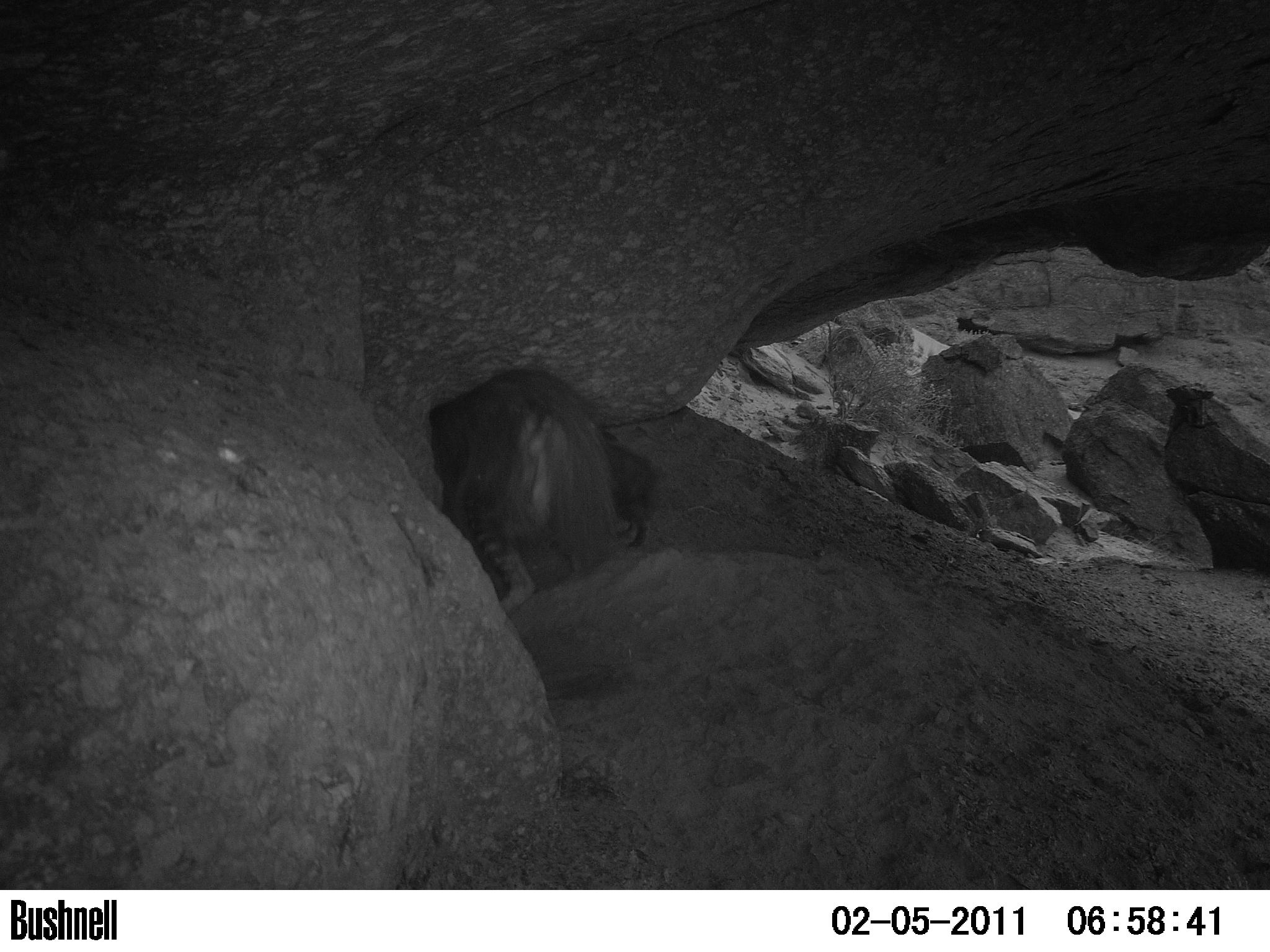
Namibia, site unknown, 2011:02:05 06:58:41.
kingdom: Animalia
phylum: Chordata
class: Mammalia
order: Carnivora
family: Hyaenidae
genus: Parahyaena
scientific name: Parahyaena brunnea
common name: brown hyena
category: hyaena brunnea